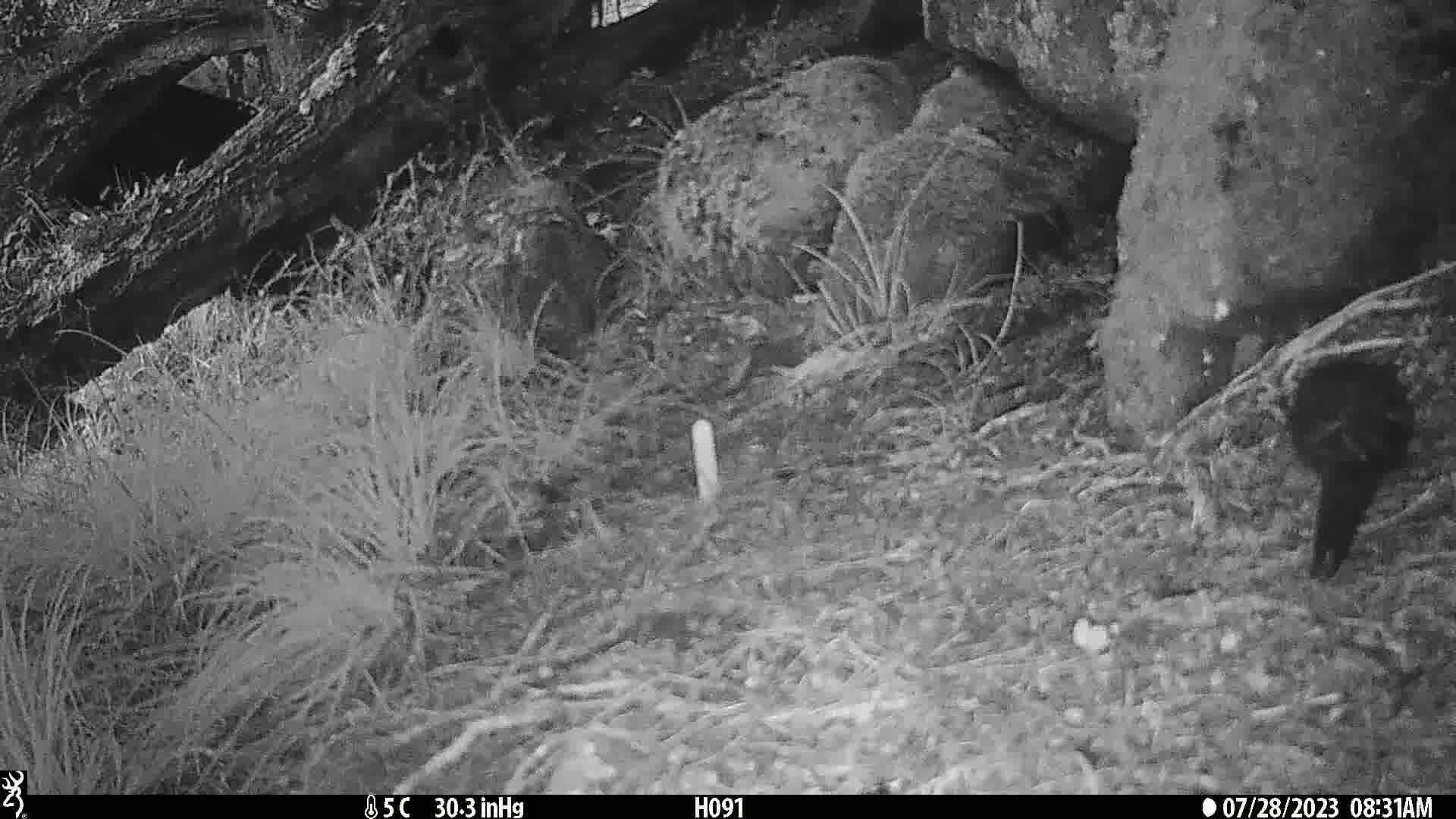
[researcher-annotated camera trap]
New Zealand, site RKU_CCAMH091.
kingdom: Animalia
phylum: Chordata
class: Aves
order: Passeriformes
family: Turdidae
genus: Turdus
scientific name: Turdus merula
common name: eurasian blackbird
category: blackbird